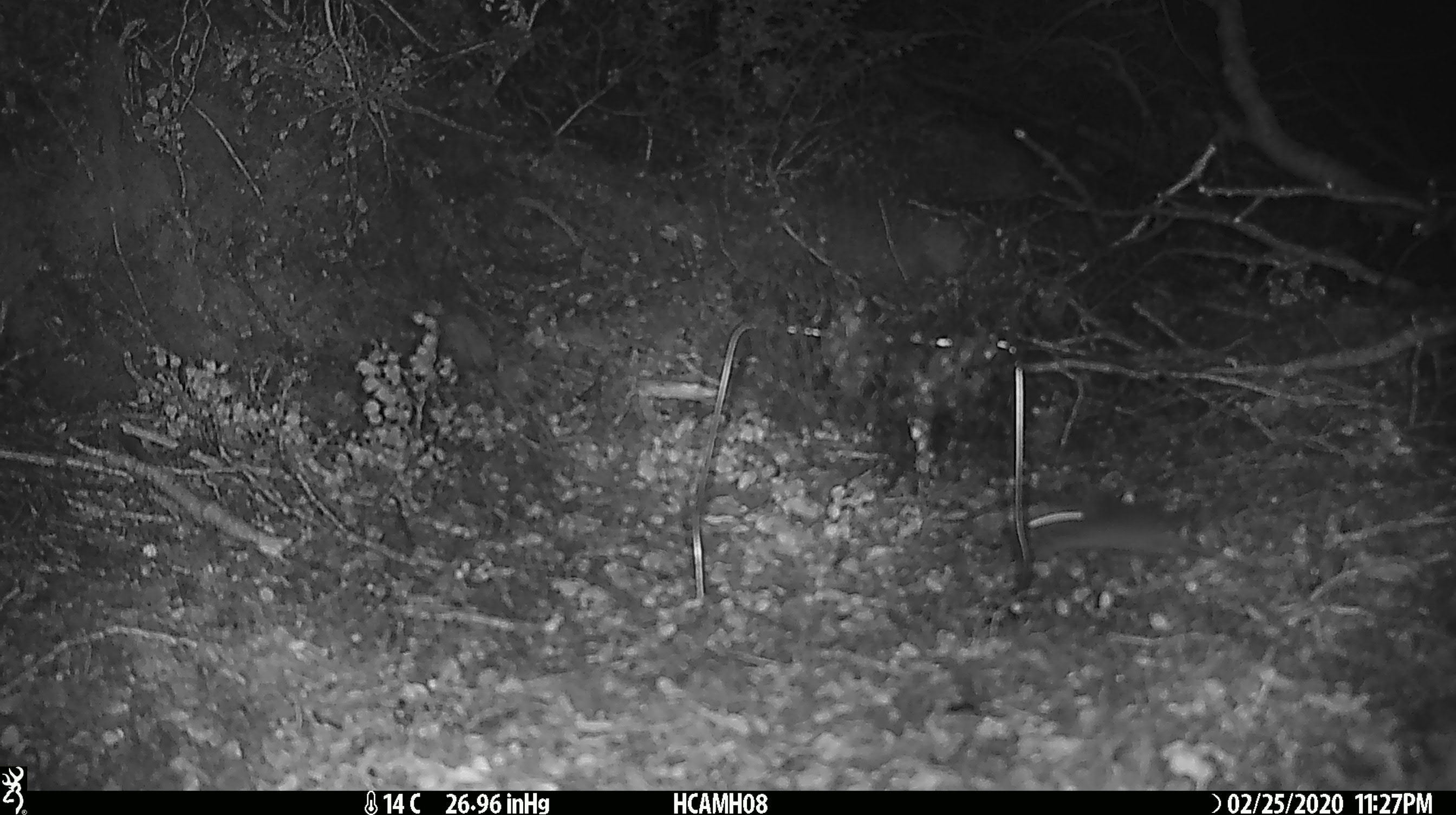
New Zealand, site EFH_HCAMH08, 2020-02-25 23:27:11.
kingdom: Animalia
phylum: Chordata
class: Mammalia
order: Rodentia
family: Muridae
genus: Mus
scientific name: Mus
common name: mouse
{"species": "mouse (Mus)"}